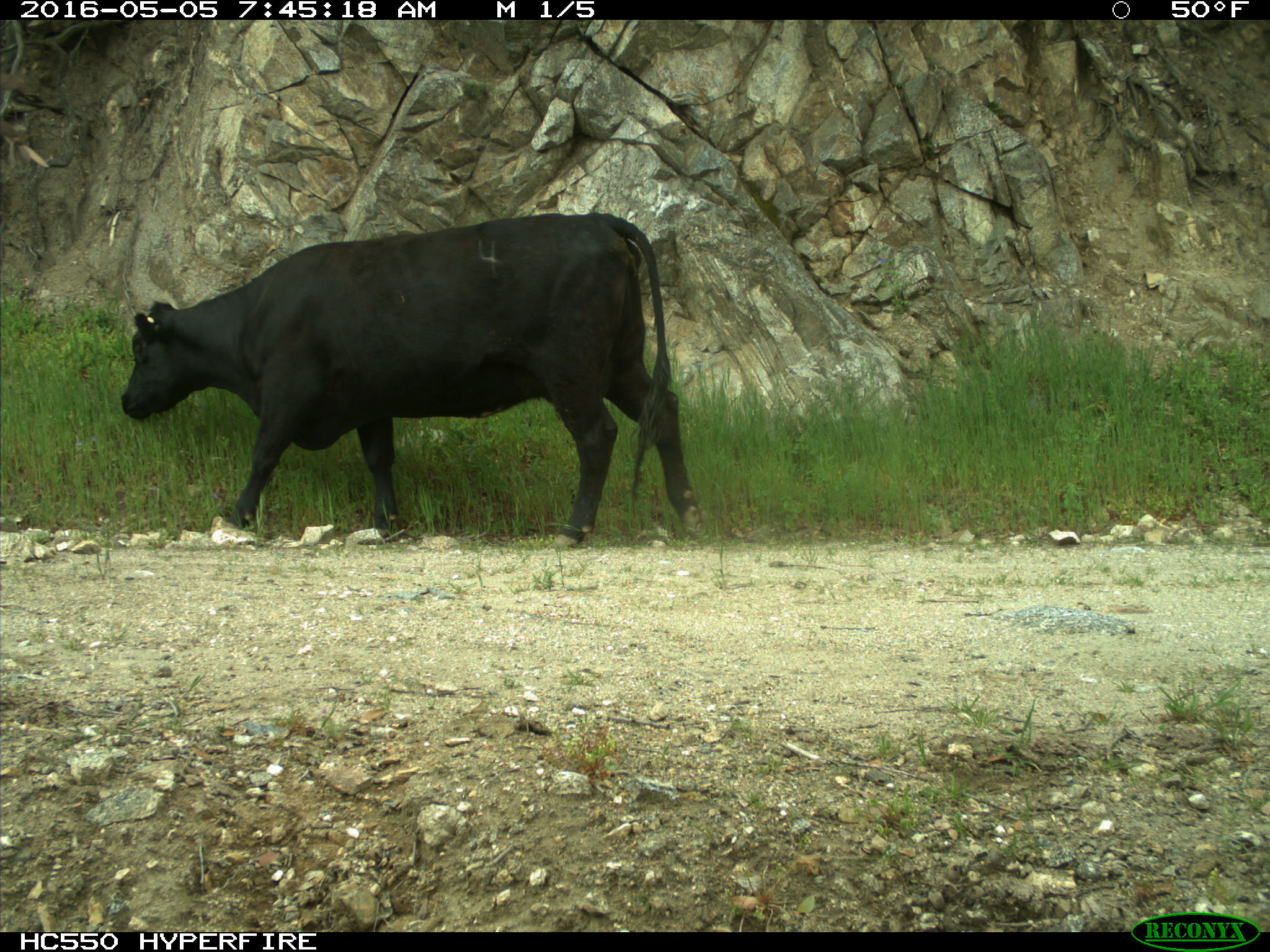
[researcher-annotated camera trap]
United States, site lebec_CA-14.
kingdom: Animalia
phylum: Chordata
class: Mammalia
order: Artiodactyla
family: Bovidae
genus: Bos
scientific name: Bos taurus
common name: domestic cow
Bos taurus (domestic cow).